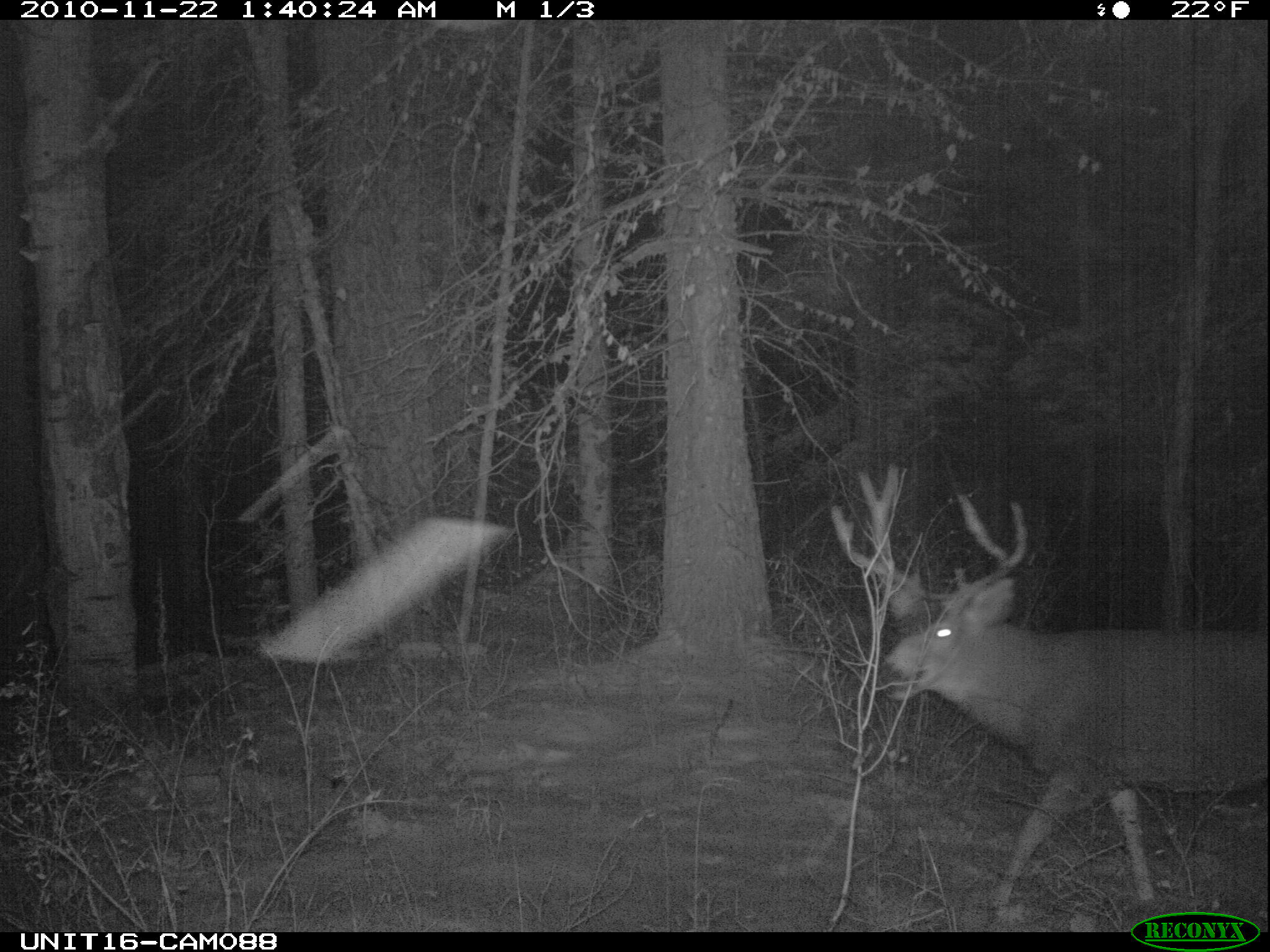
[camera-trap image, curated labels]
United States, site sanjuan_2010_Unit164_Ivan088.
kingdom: Animalia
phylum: Chordata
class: Mammalia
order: Artiodactyla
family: Cervidae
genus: Odocoileus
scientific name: Odocoileus hemionus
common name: mule deer